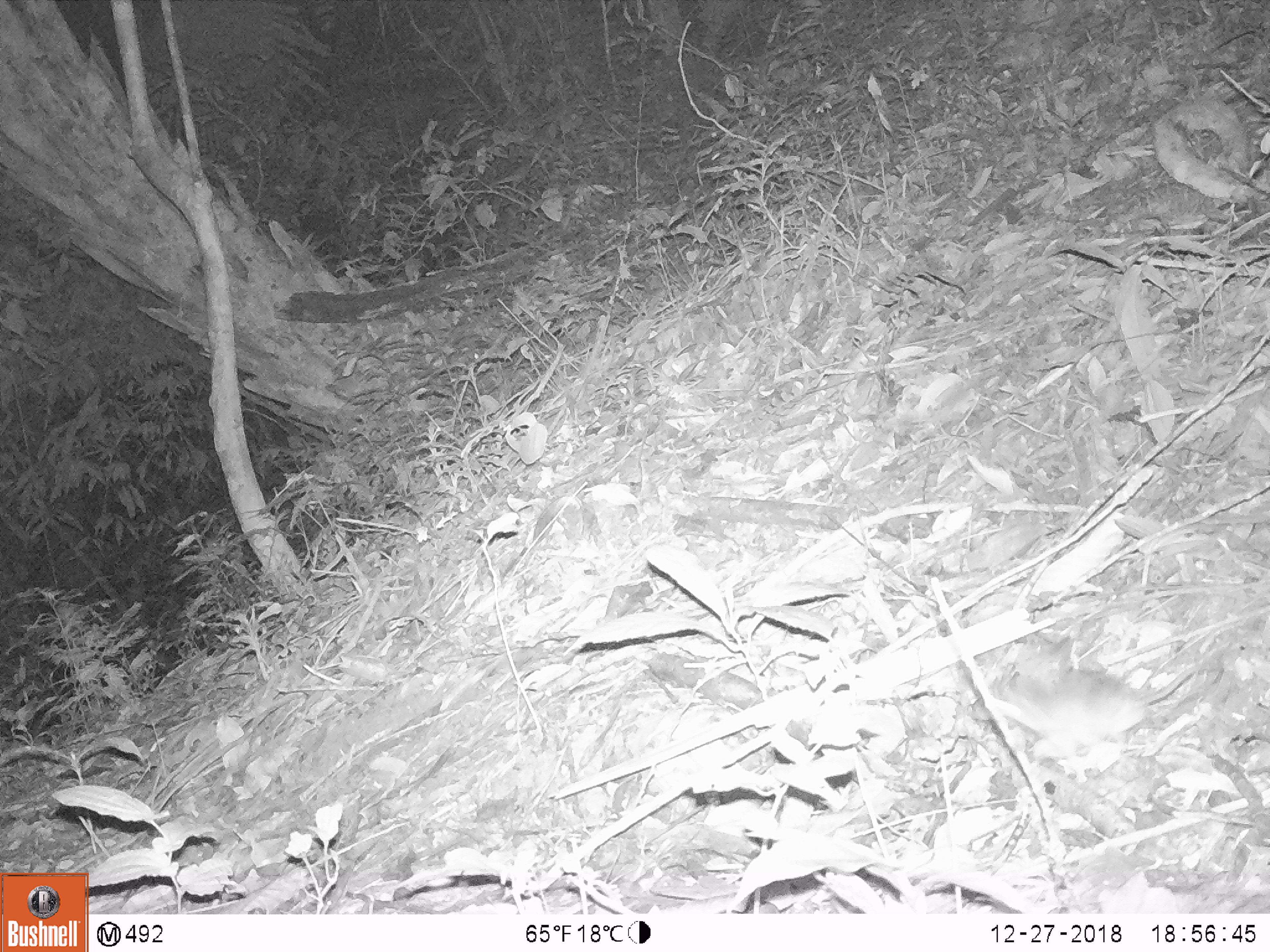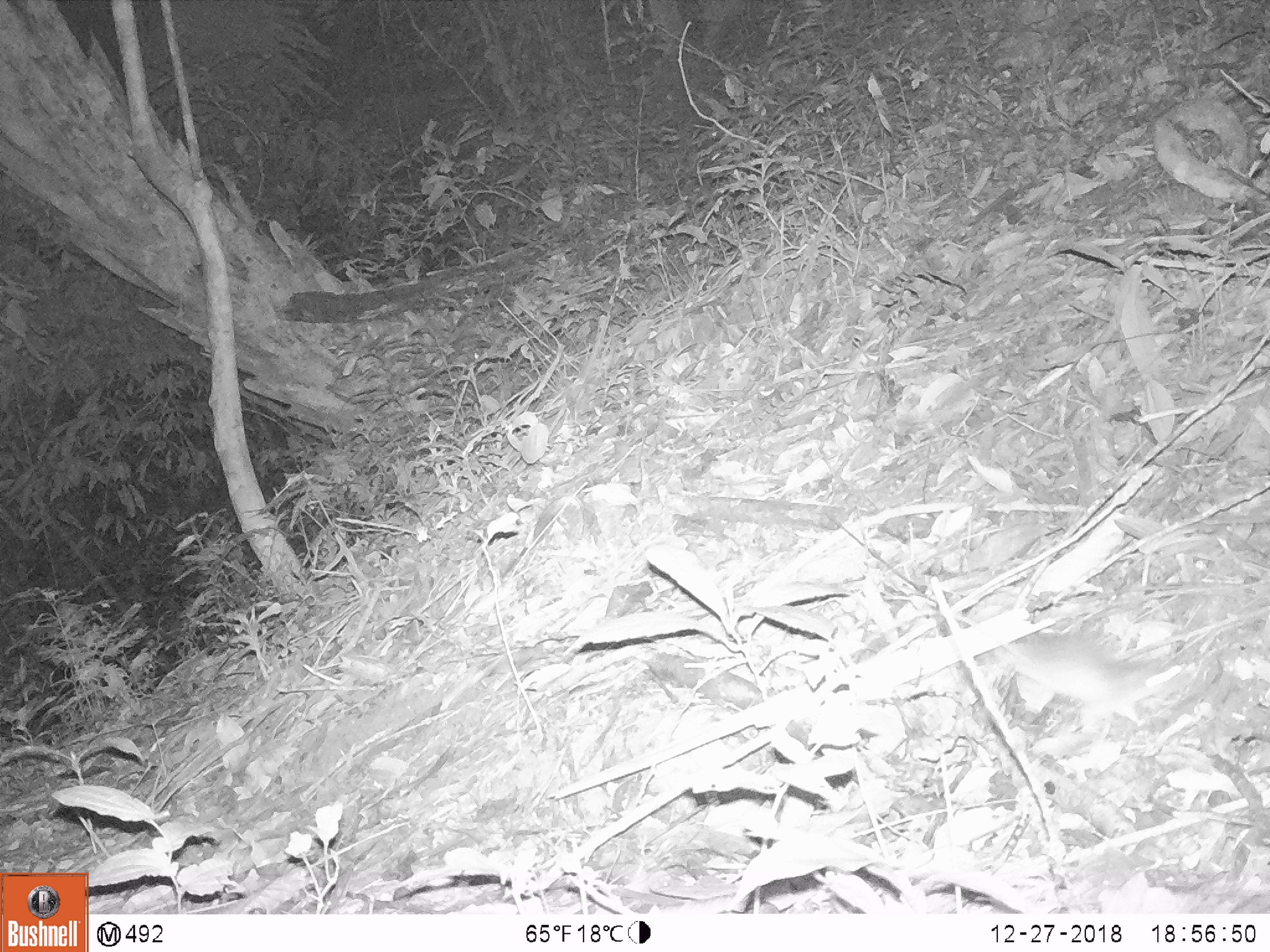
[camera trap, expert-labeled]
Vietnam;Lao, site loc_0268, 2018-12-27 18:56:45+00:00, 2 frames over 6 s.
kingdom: Animalia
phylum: Chordata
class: Mammalia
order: Rodentia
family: Muridae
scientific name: Muridae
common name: old-world mice and rats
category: unidentified murid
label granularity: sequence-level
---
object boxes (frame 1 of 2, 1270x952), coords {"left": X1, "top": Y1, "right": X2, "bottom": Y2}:
unidentified murid: {"left": 994, "top": 663, "right": 1223, "bottom": 766}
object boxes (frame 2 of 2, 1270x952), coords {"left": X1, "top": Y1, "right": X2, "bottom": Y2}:
unidentified murid: {"left": 1000, "top": 630, "right": 1185, "bottom": 721}